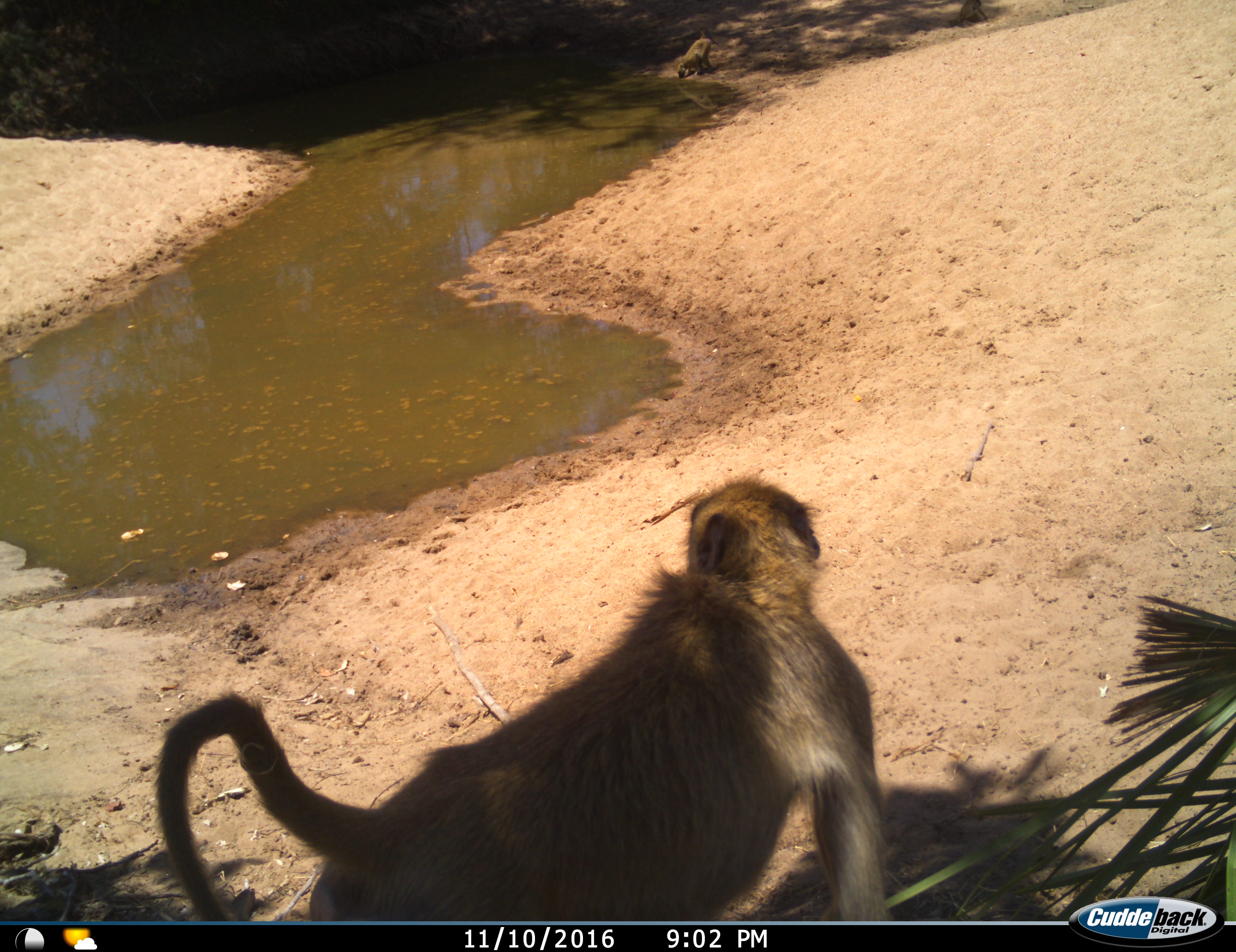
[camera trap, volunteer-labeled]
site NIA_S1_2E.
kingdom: Animalia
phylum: Chordata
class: Mammalia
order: Primates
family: Cercopithecidae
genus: Papio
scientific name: Papio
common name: baboon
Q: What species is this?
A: Baboon (Papio).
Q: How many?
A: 2.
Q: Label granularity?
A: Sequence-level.